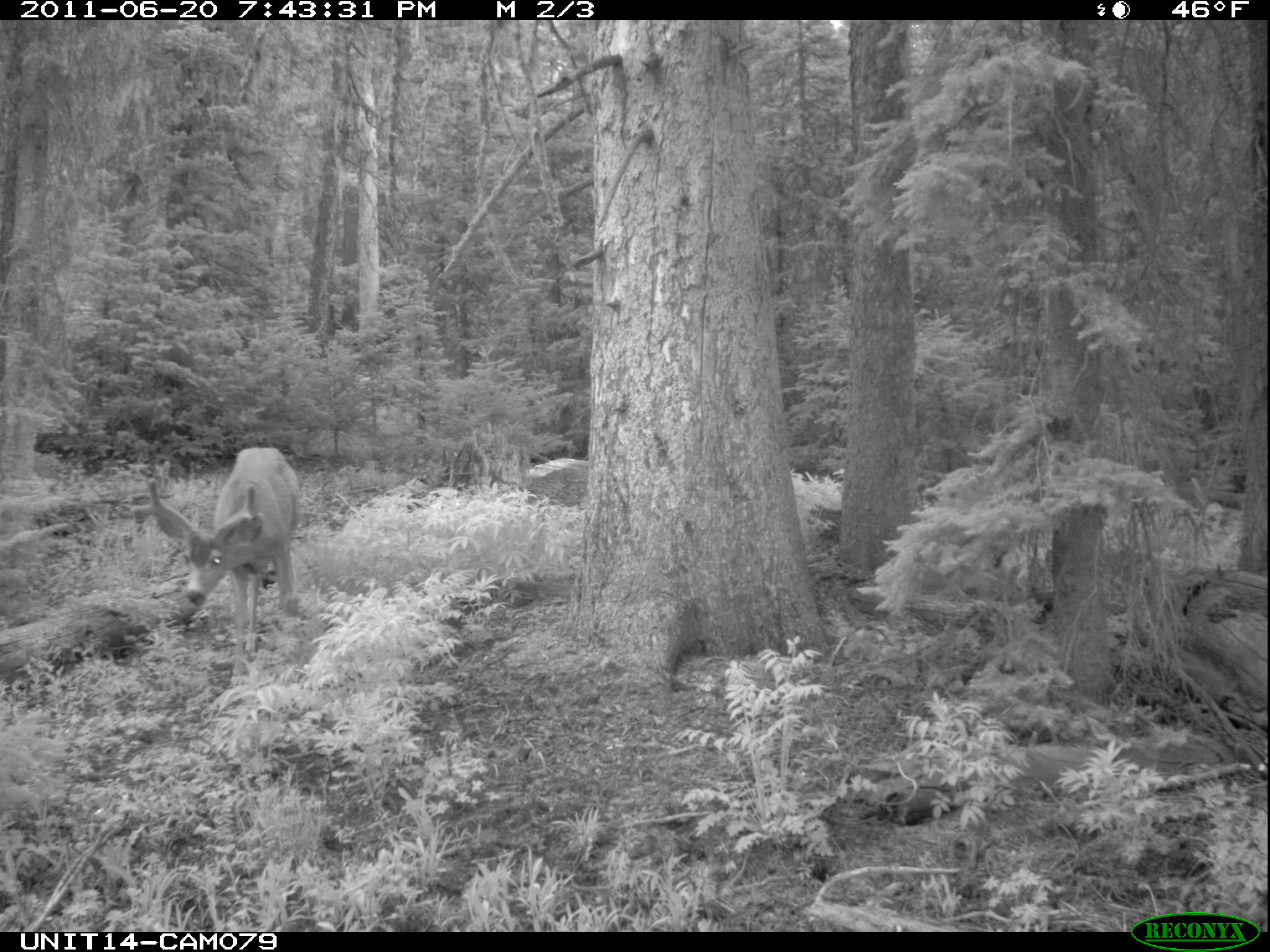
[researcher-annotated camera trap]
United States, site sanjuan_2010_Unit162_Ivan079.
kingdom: Animalia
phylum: Chordata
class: Mammalia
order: Artiodactyla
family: Cervidae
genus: Odocoileus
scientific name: Odocoileus hemionus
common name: mule deer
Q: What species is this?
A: Odocoileus hemionus (mule deer).